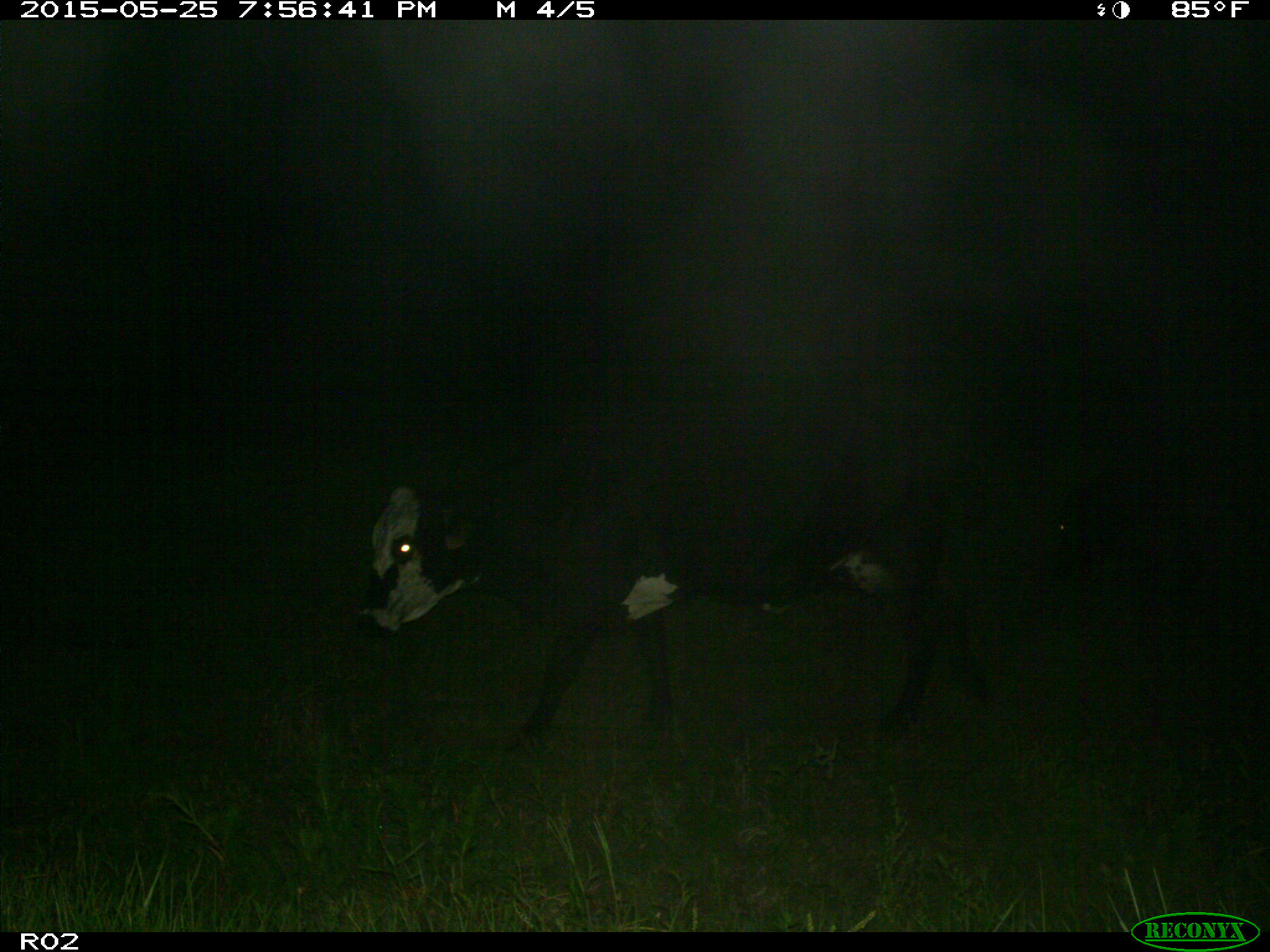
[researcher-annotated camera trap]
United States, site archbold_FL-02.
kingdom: Animalia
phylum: Chordata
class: Mammalia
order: Artiodactyla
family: Bovidae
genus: Bos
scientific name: Bos taurus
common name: domestic cow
Bos taurus (domestic cow).